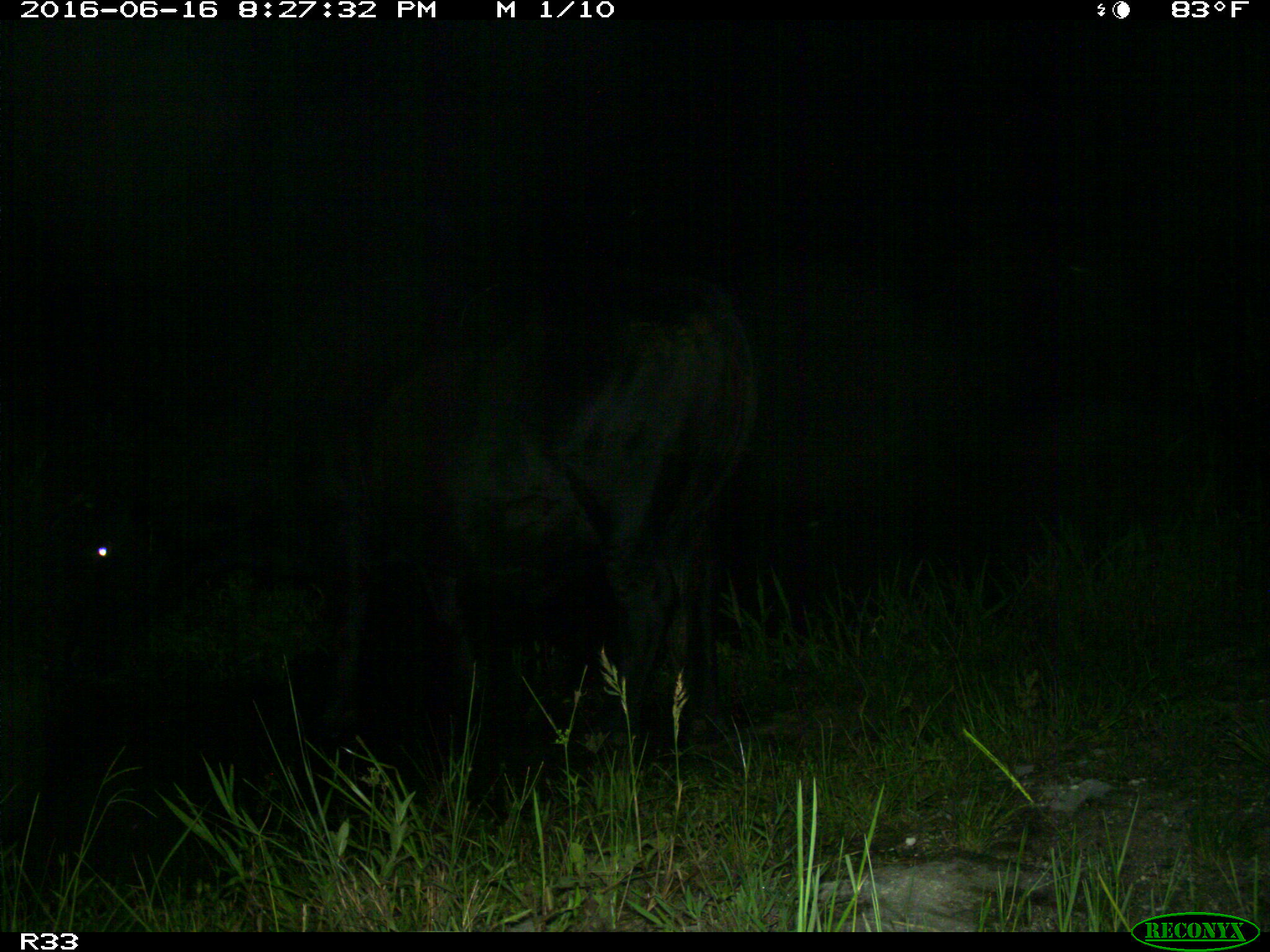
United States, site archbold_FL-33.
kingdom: Animalia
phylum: Chordata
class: Mammalia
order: Artiodactyla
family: Bovidae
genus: Bos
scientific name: Bos taurus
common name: domestic cow